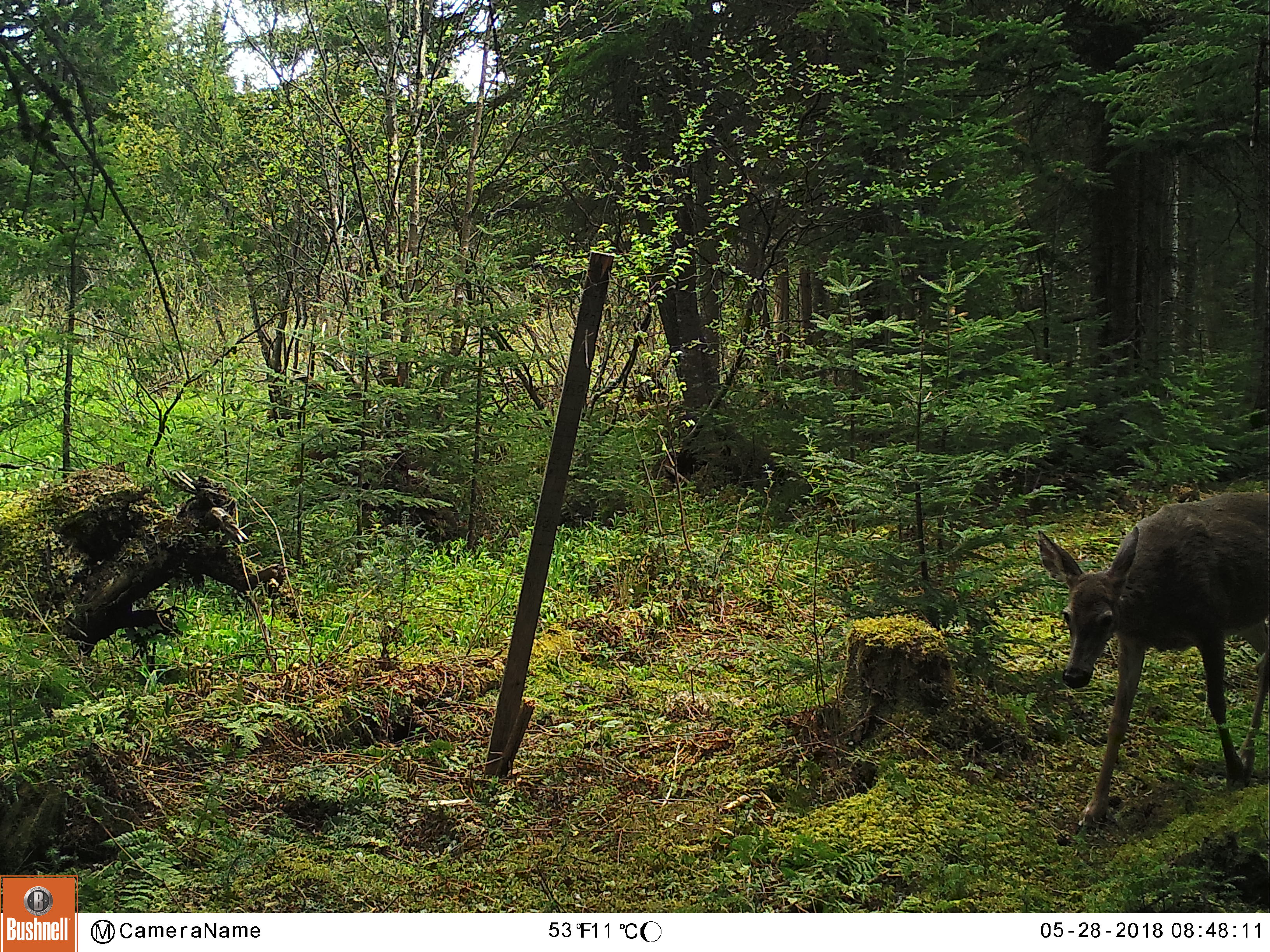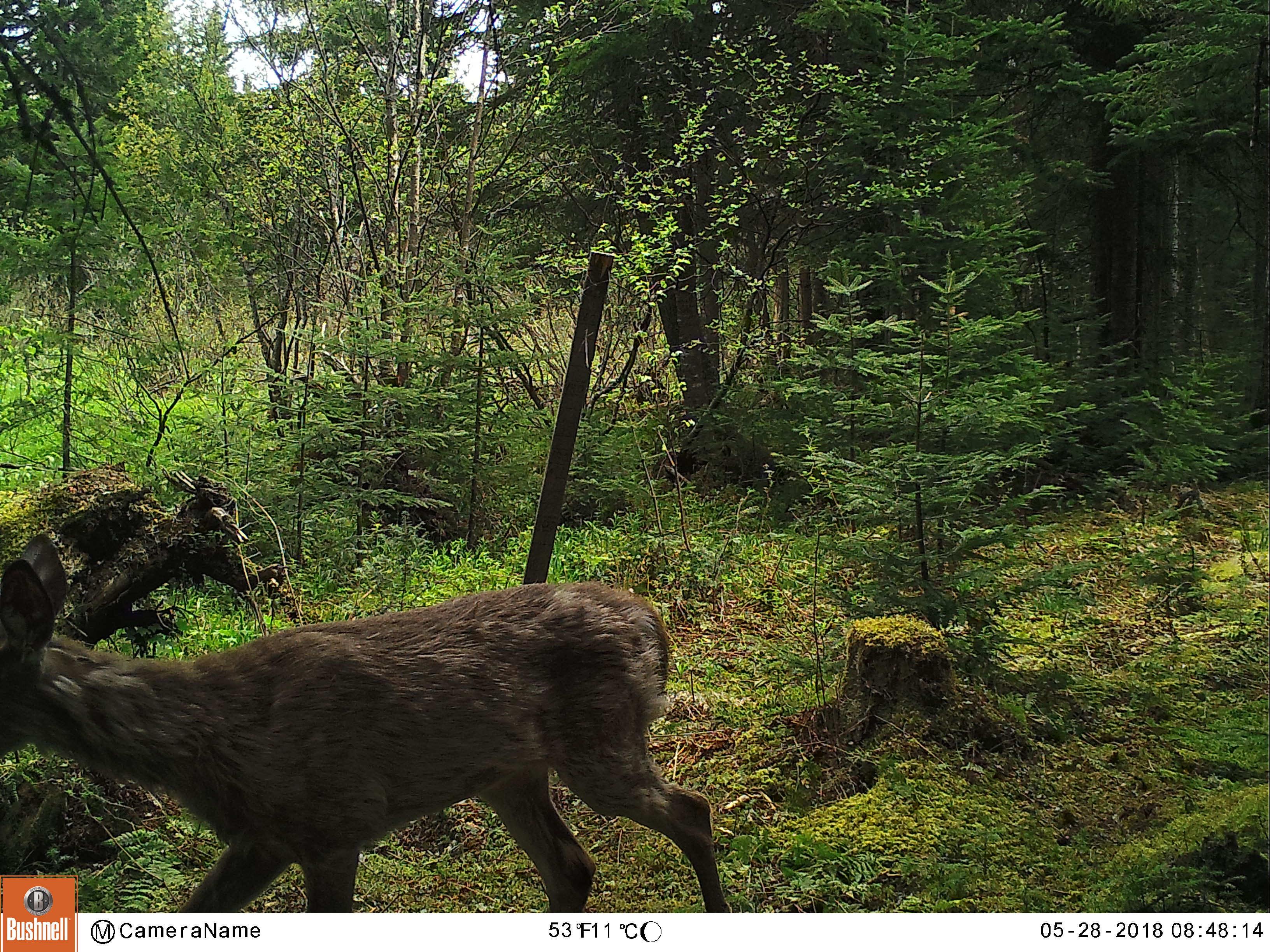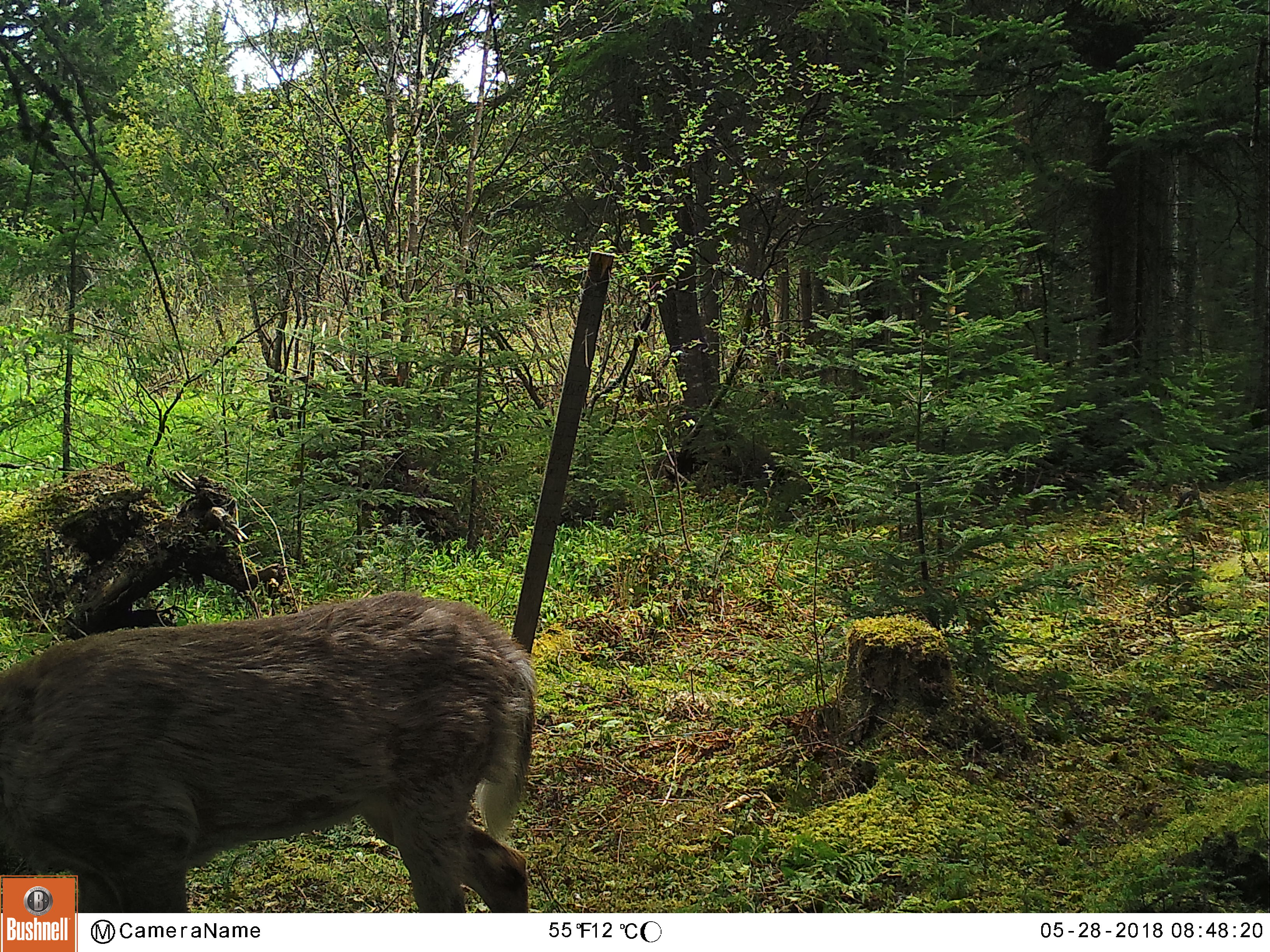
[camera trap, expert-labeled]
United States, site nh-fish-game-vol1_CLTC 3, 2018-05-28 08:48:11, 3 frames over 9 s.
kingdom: Animalia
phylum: Chordata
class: Mammalia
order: Artiodactyla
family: Cervidae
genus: Odocoileus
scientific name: Odocoileus virginianus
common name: white-tailed deer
White-tailed deer (Odocoileus virginianus).